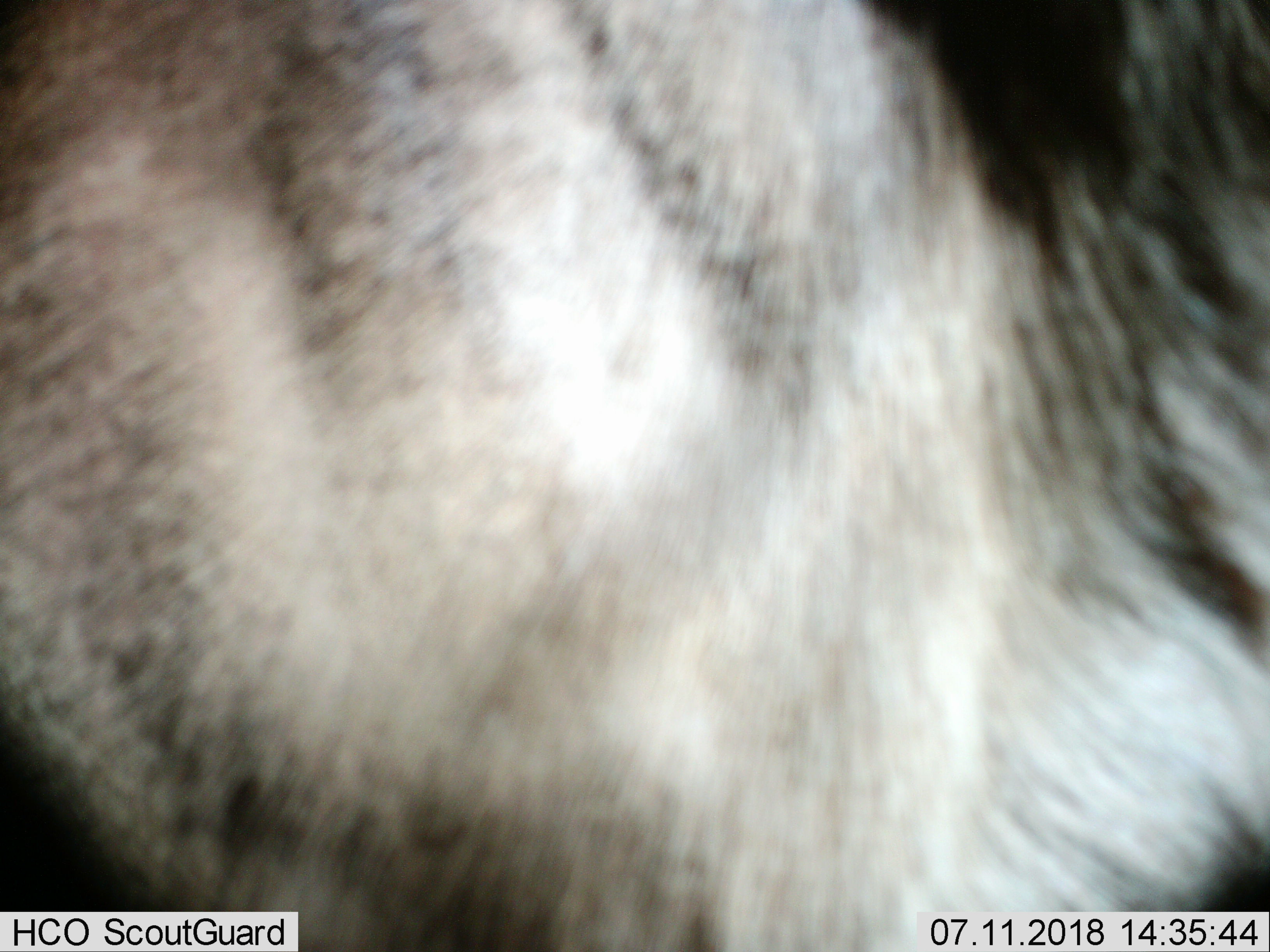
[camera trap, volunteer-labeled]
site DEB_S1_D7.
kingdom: Animalia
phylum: Chordata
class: Mammalia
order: Artiodactyla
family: Bovidae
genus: Tragelaphus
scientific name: Tragelaphus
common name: kudu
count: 1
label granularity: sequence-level